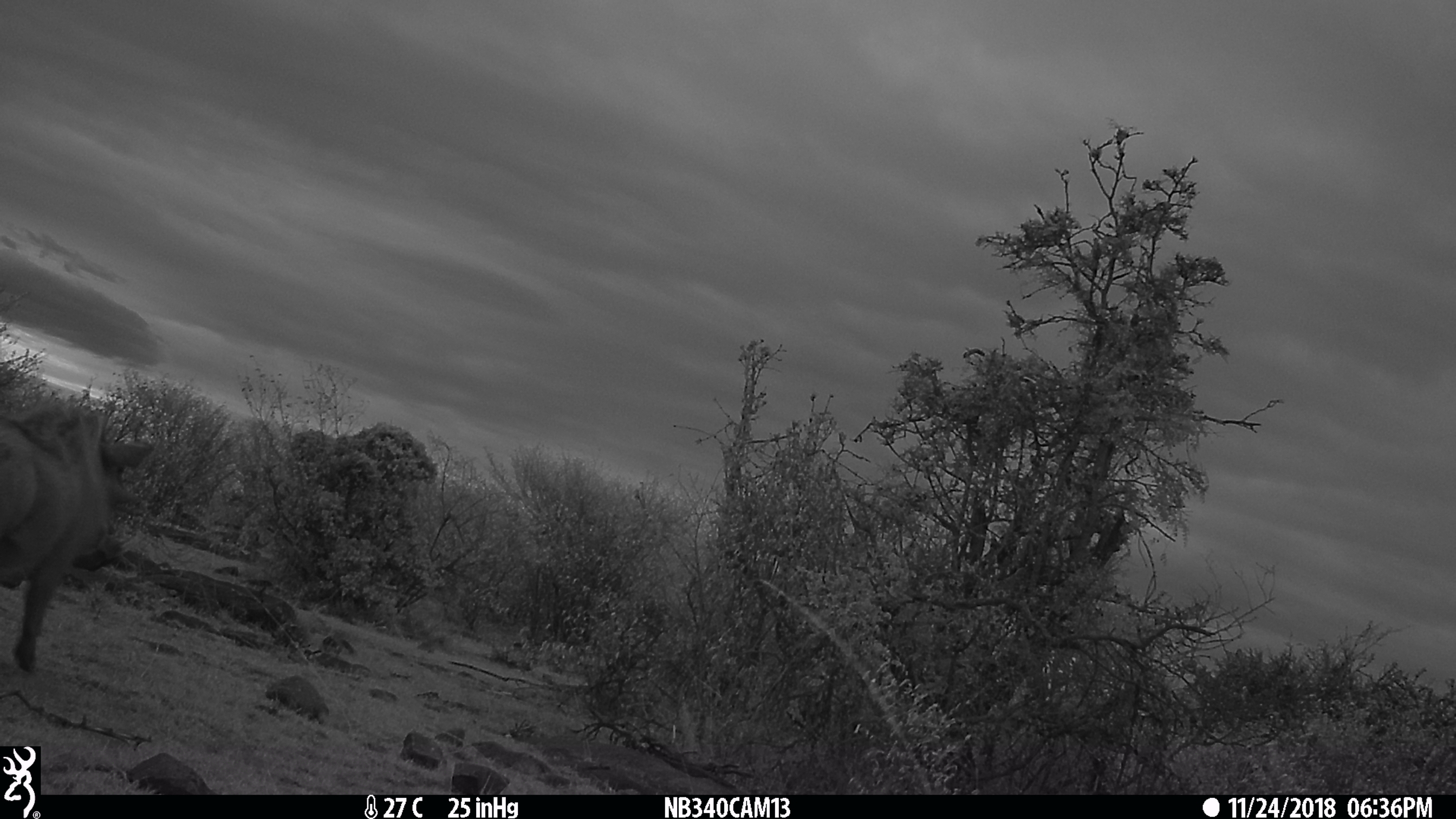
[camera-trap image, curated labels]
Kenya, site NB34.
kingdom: Animalia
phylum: Chordata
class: Mammalia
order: Artiodactyla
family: Suidae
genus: Phacochoerus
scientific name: Phacochoerus africanus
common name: common warthog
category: warthog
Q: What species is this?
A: Warthog (common warthog) (Phacochoerus africanus).